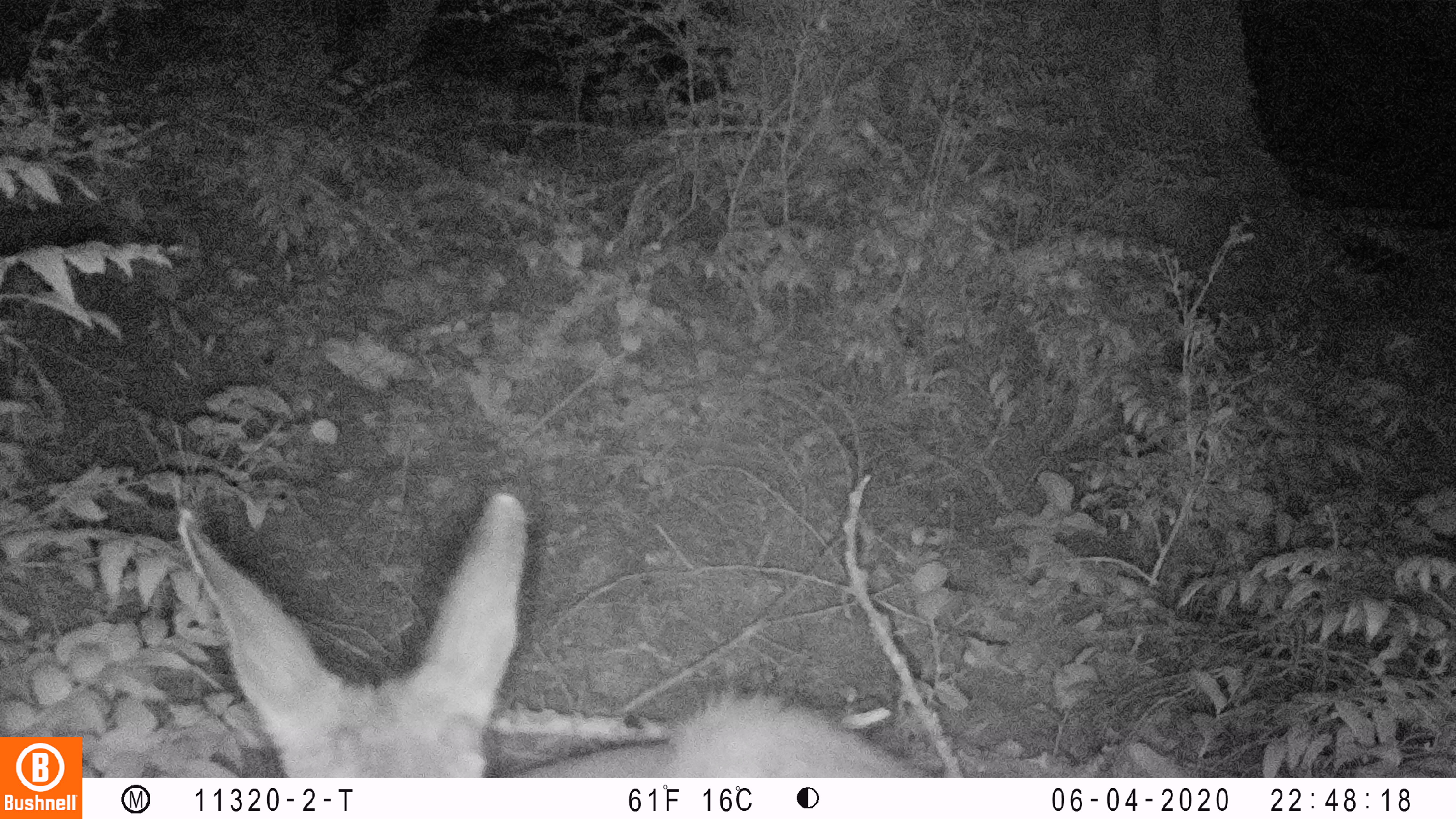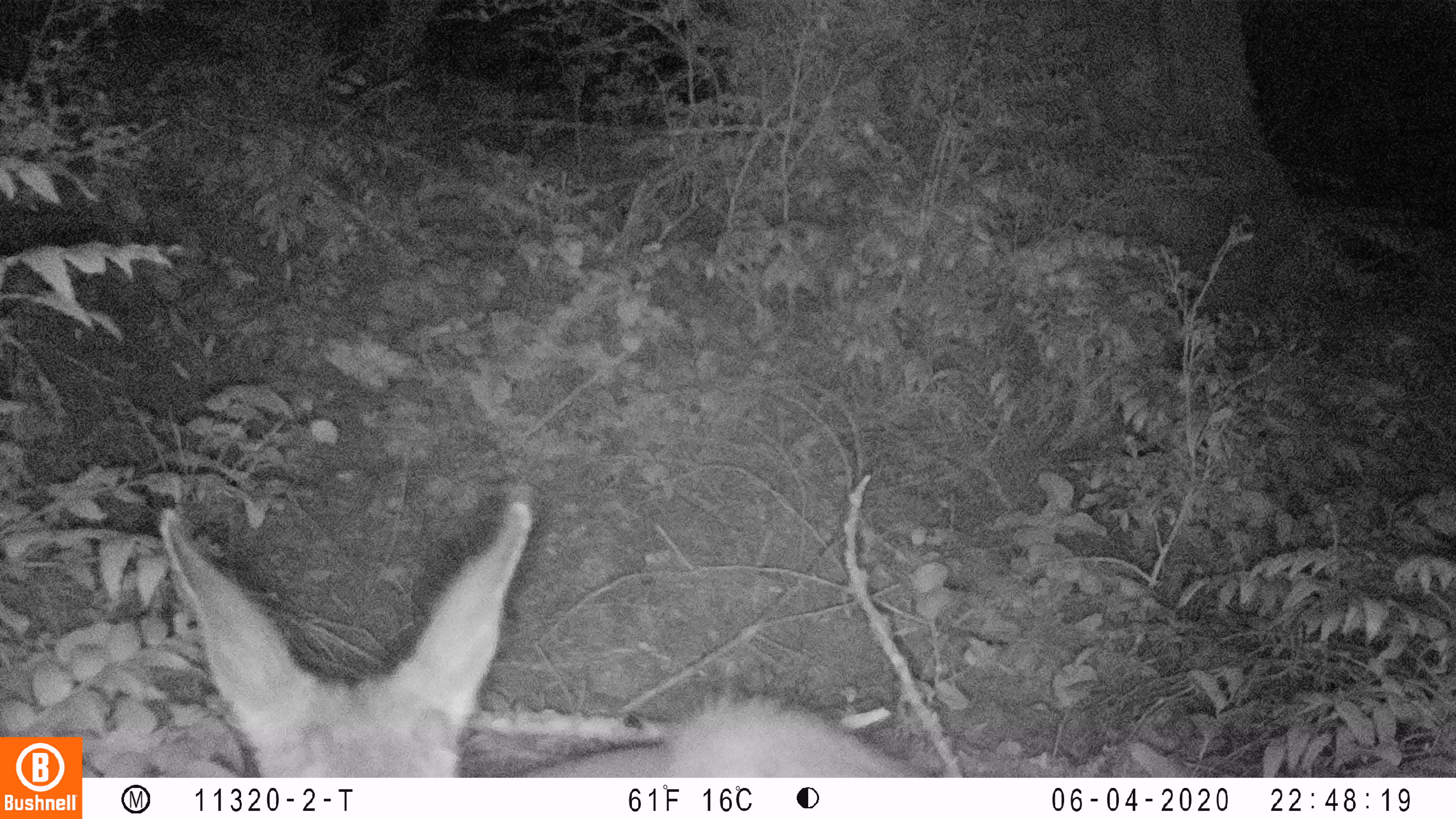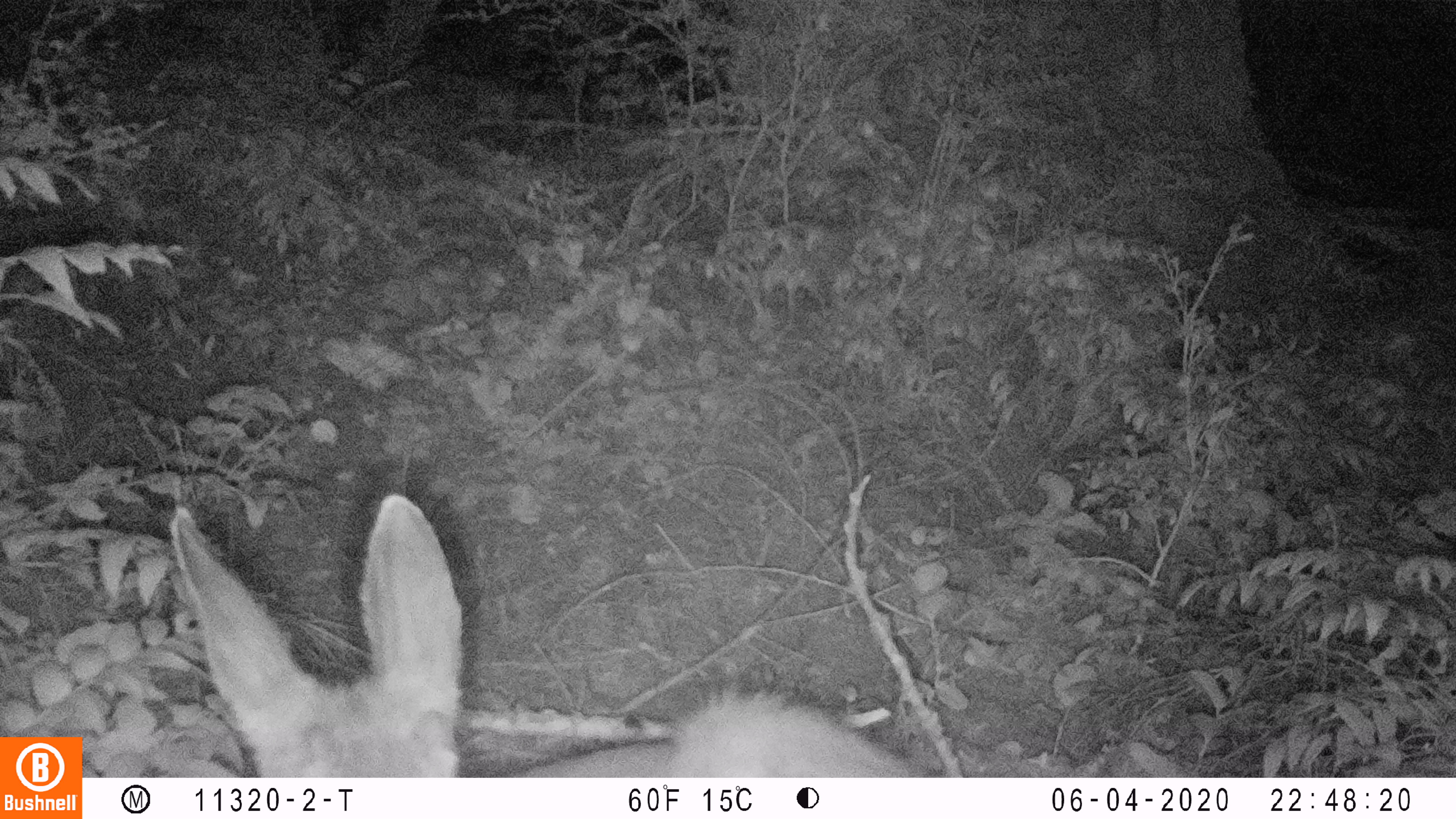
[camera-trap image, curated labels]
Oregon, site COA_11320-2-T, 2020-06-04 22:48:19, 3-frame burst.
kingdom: Animalia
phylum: Chordata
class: Mammalia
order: Artiodactyla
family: Cervidae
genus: Odocoileus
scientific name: Odocoileus hemionus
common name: black-tailed deer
Black-tailed deer (Odocoileus hemionus).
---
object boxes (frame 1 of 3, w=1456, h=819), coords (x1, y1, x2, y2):
black-tailed deer: (169, 490, 926, 770)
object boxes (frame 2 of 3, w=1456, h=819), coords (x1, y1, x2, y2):
black-tailed deer: (144, 484, 914, 768)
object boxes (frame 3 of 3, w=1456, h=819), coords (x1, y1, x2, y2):
black-tailed deer: (146, 474, 922, 772)